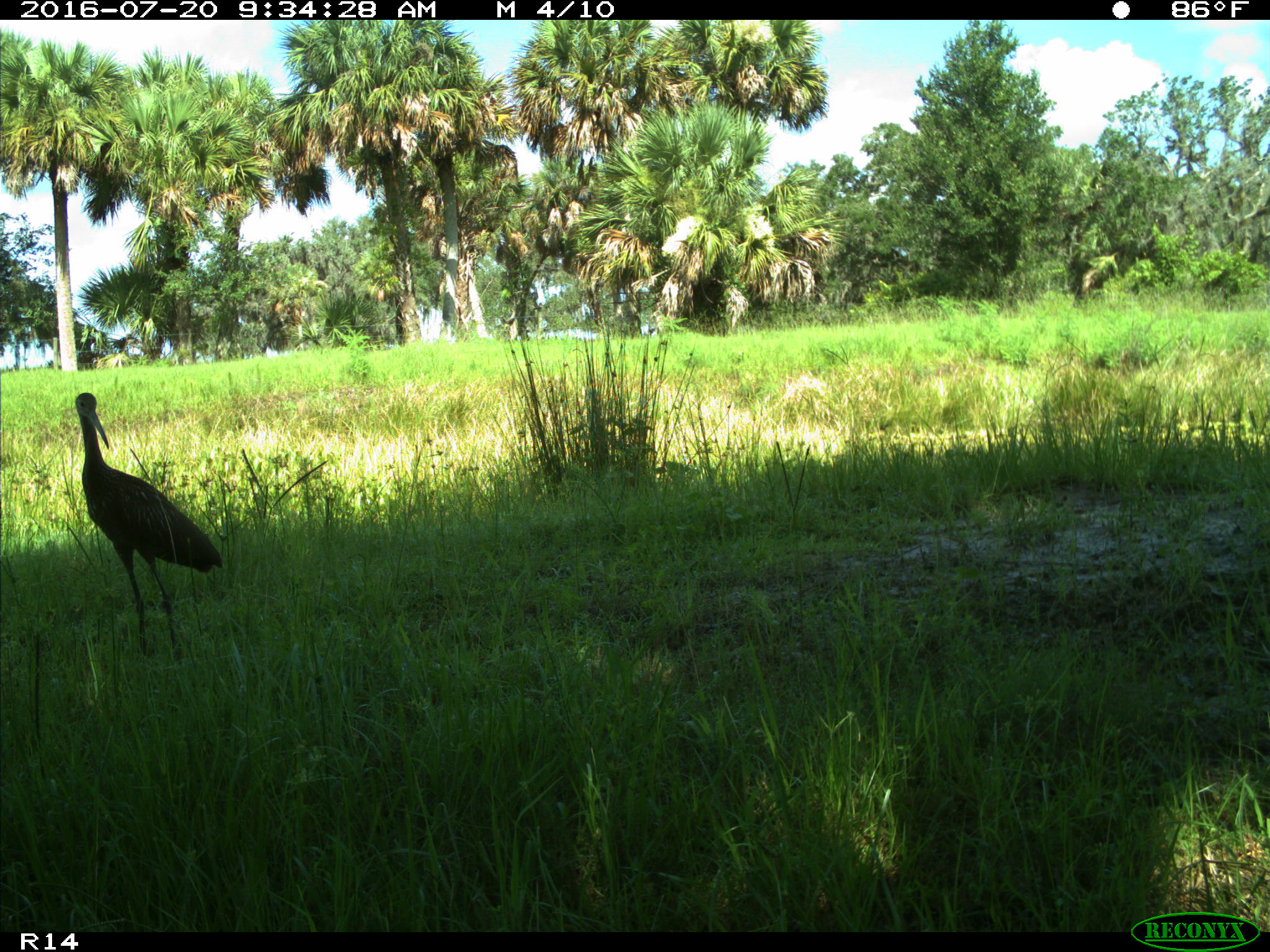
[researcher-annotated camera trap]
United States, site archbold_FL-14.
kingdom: Animalia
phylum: Chordata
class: Aves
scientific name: Aves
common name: birds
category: unidentified bird